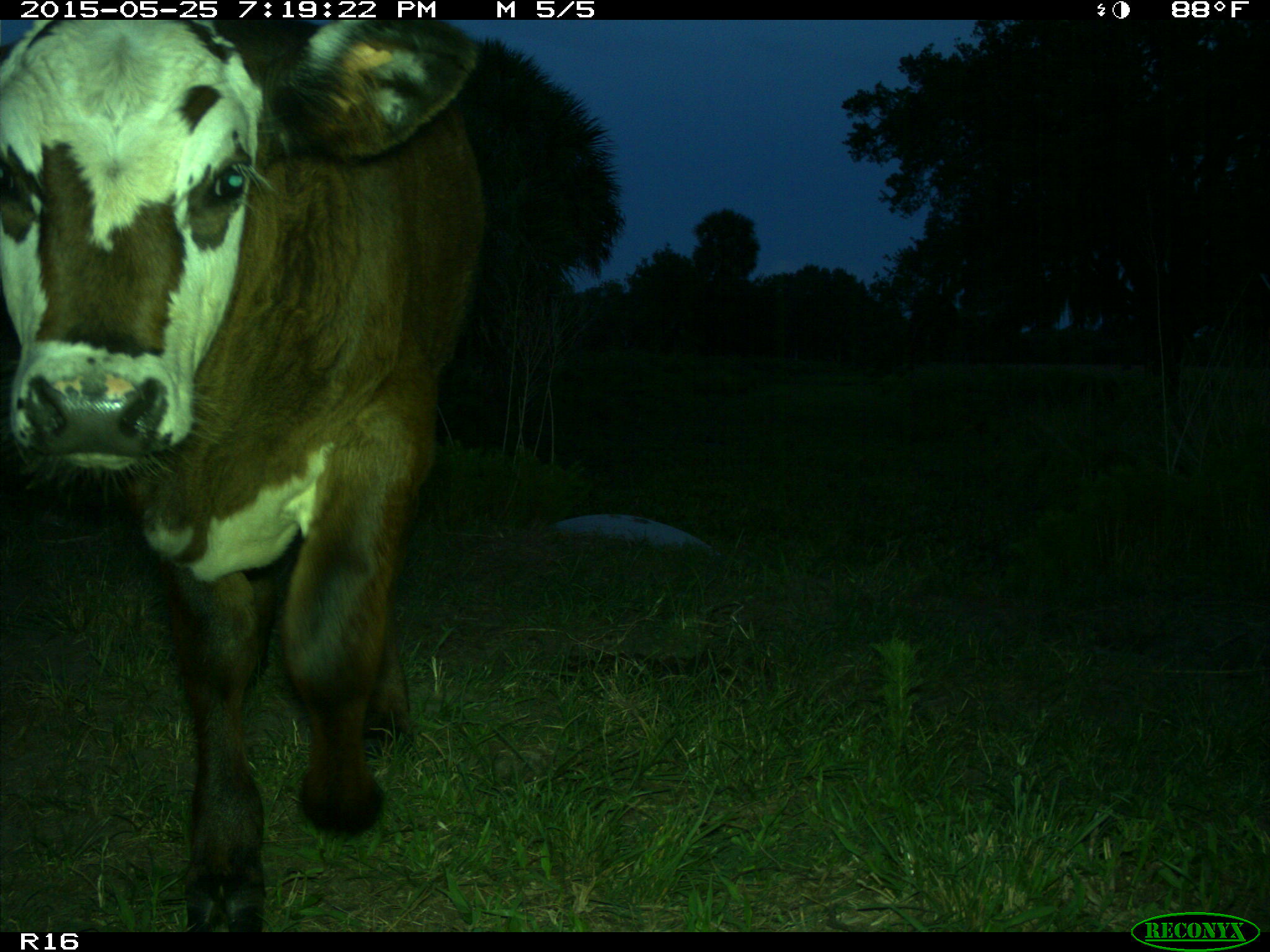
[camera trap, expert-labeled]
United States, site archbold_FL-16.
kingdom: Animalia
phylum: Chordata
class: Mammalia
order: Artiodactyla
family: Bovidae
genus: Bos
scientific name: Bos taurus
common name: domestic cow